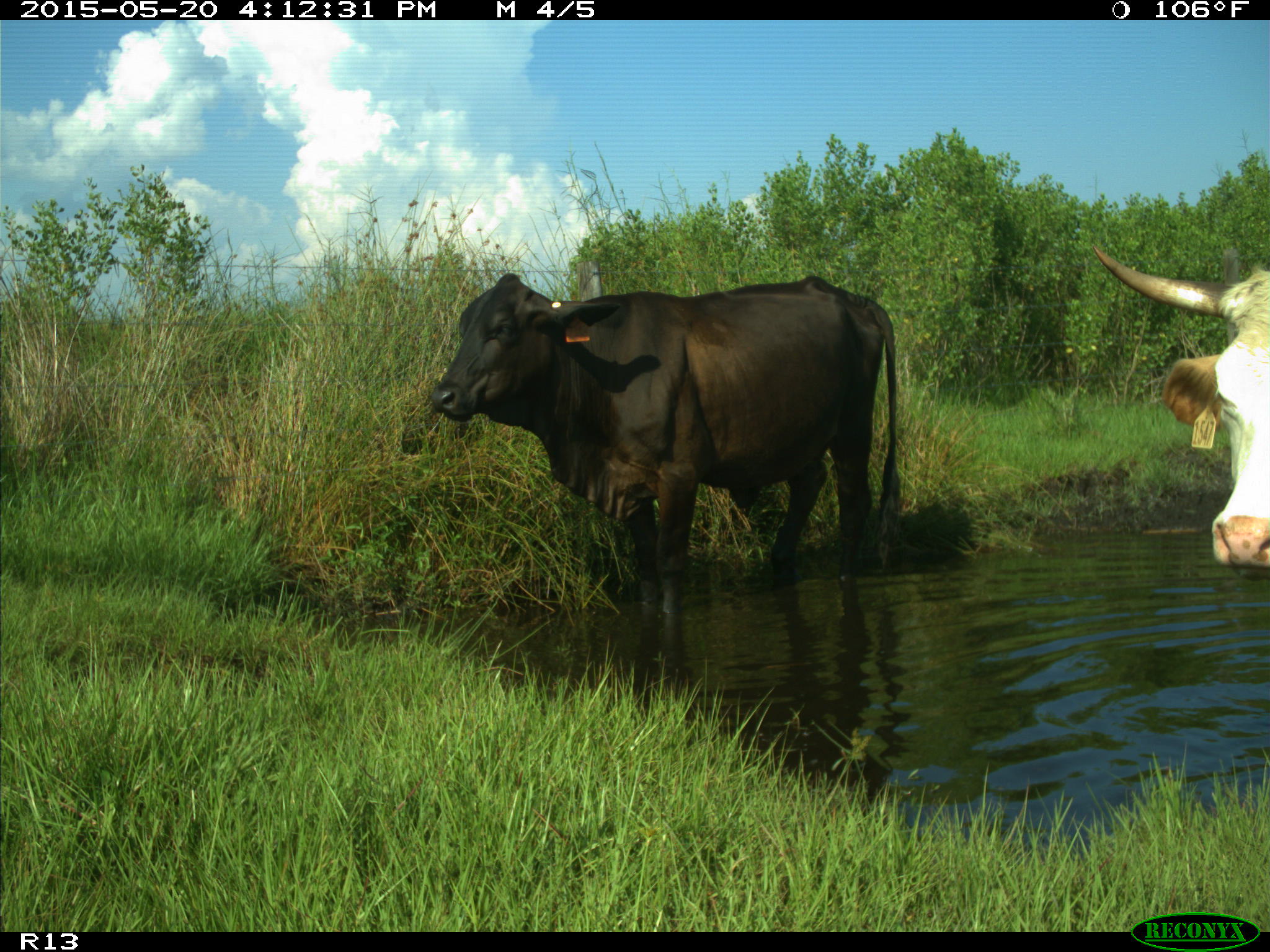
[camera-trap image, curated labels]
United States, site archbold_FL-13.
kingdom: Animalia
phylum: Chordata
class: Mammalia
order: Artiodactyla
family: Bovidae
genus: Bos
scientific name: Bos taurus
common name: domestic cow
Bos taurus (domestic cow).